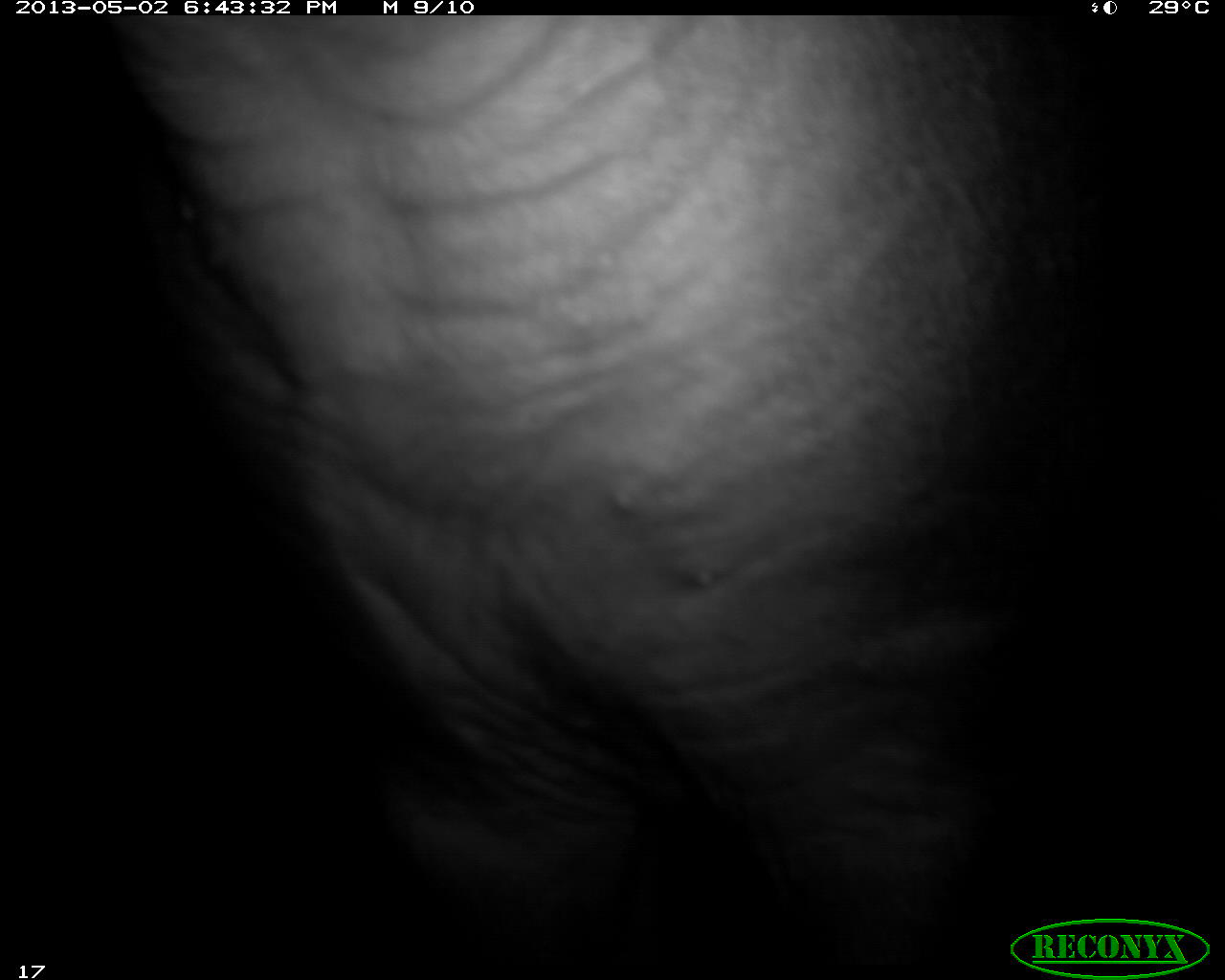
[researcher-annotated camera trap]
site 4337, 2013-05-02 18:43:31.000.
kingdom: Animalia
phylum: Chordata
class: Mammalia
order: Perissodactyla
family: Tapiridae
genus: Tapirus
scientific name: Tapirus bairdii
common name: baird's tapir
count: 1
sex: female